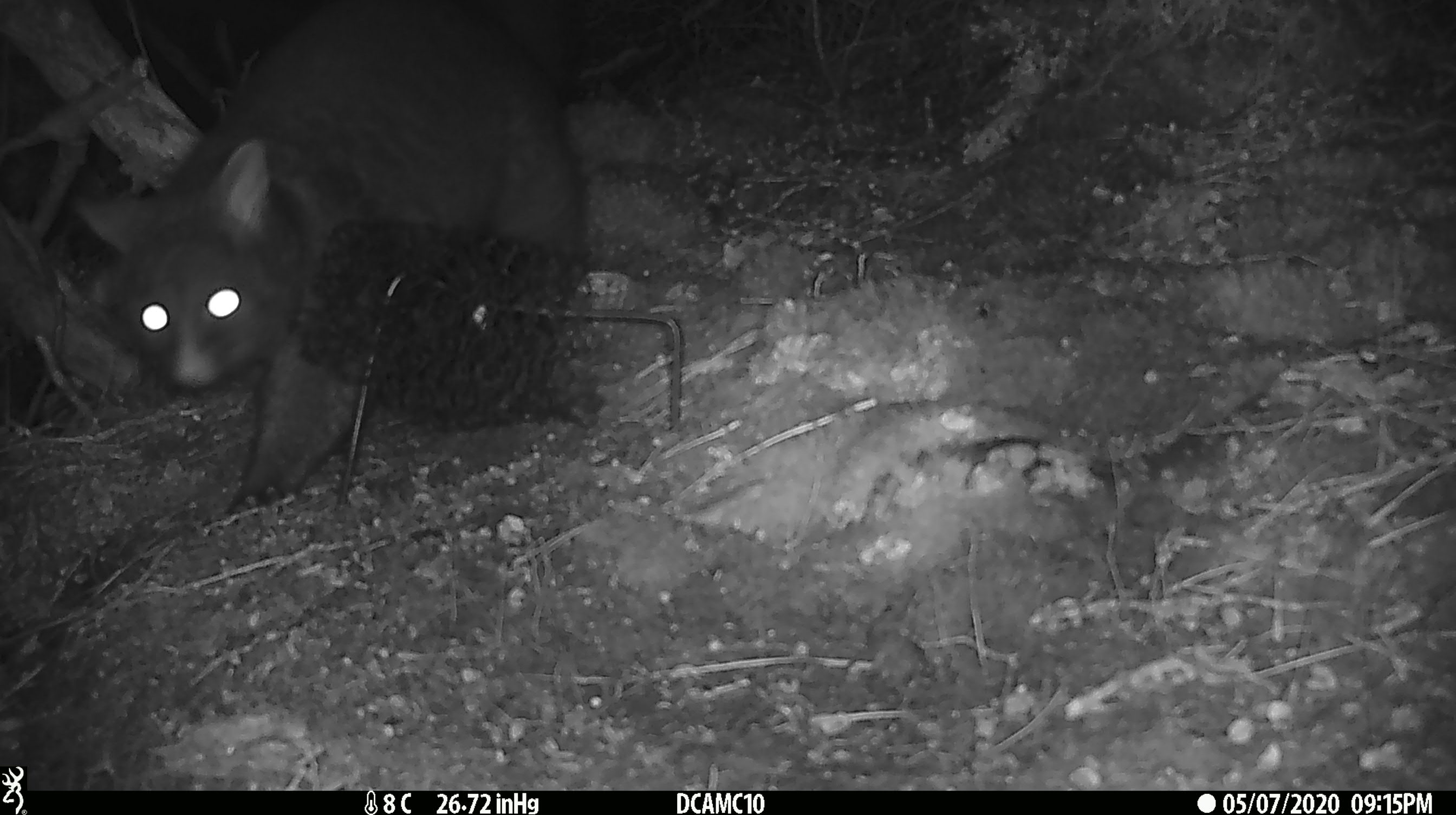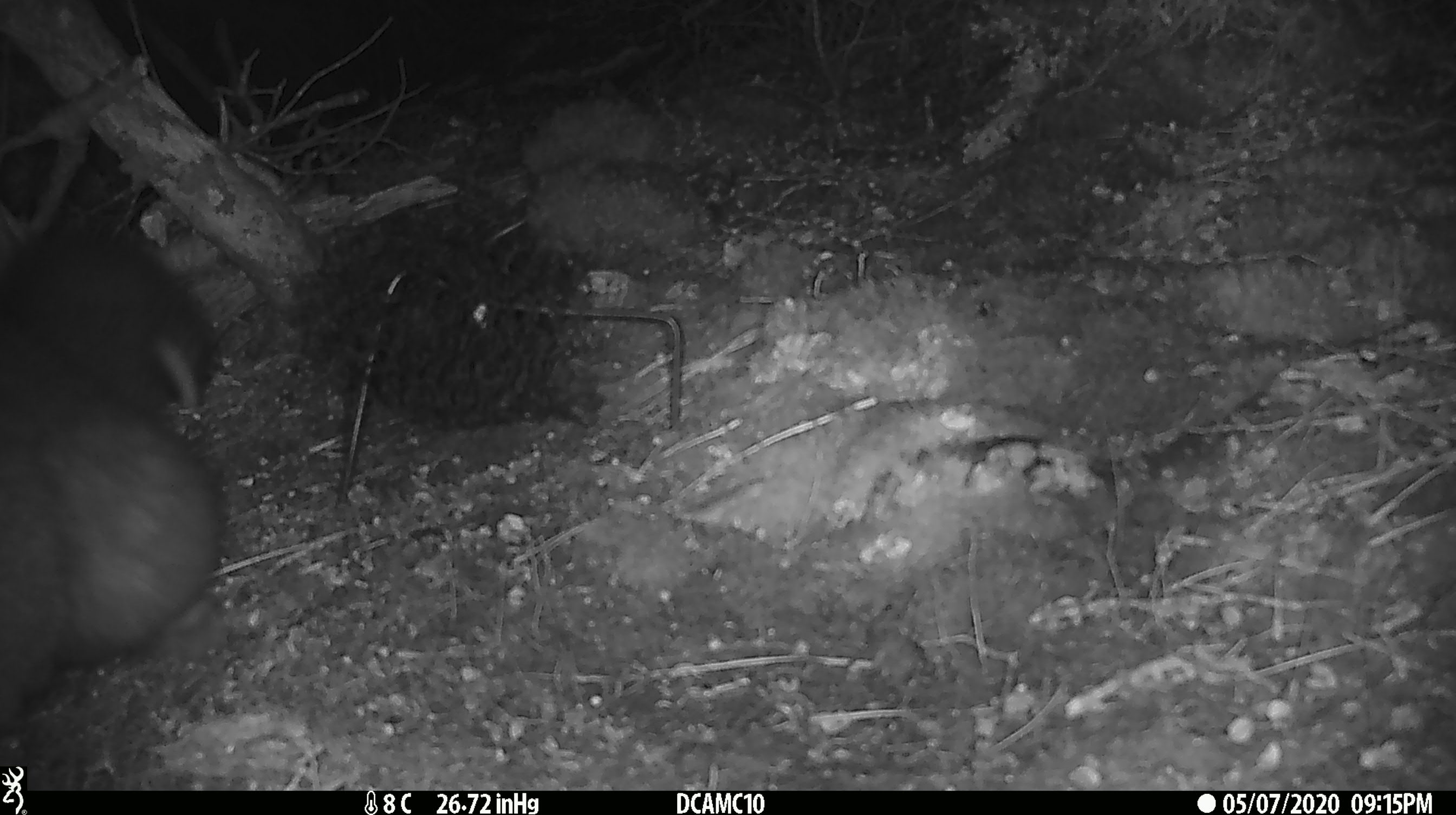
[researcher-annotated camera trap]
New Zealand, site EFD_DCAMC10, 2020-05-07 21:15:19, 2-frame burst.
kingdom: Animalia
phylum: Chordata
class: Mammalia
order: Diprotodontia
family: Phalangeridae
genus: Trichosurus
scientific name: Trichosurus vulpecula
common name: common brushtail possum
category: possum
Possum (common brushtail possum) (Trichosurus vulpecula).